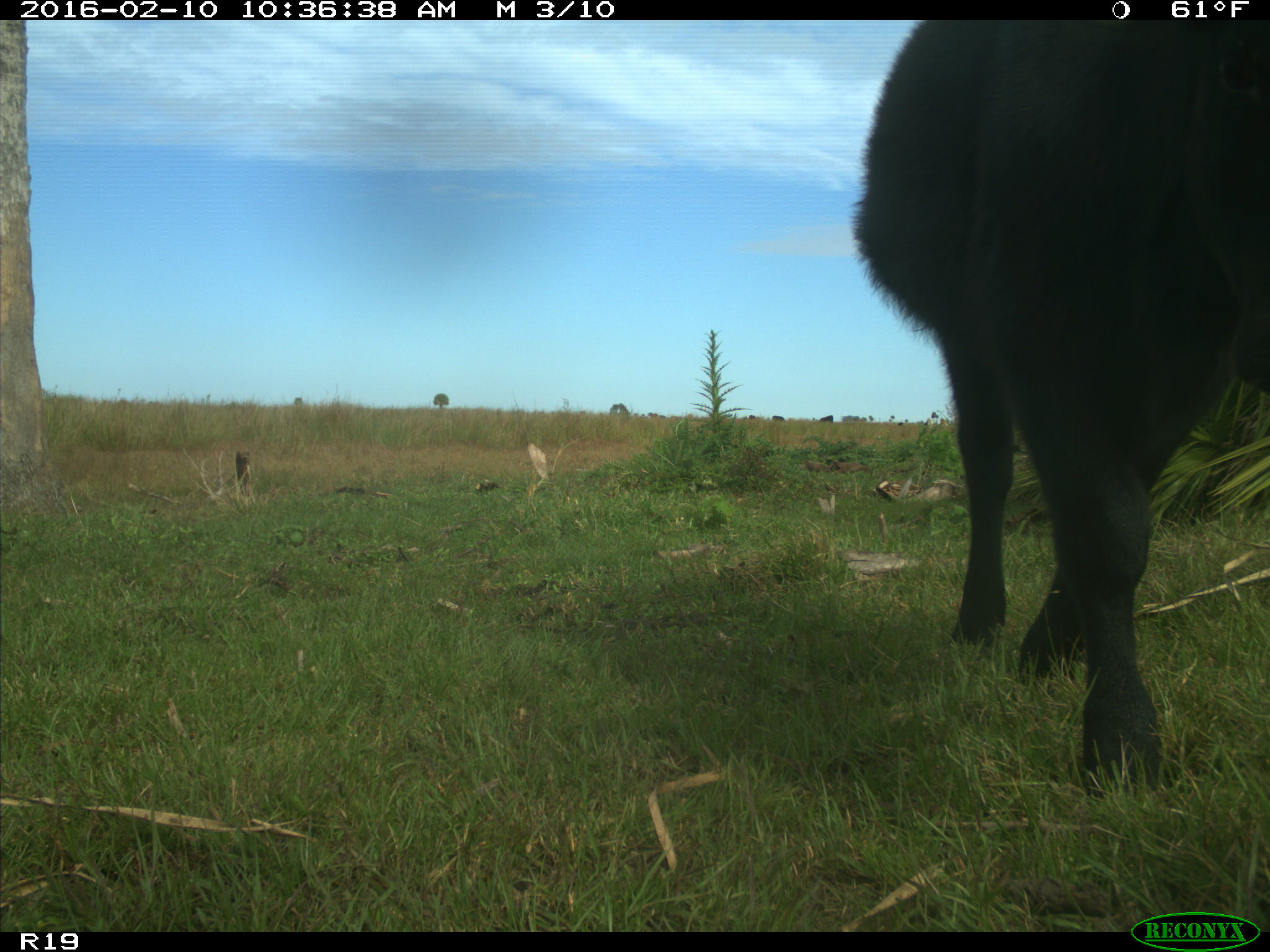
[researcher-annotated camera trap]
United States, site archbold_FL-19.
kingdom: Animalia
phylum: Chordata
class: Mammalia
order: Artiodactyla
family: Bovidae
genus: Bos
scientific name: Bos taurus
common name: domestic cow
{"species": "Bos taurus (domestic cow)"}